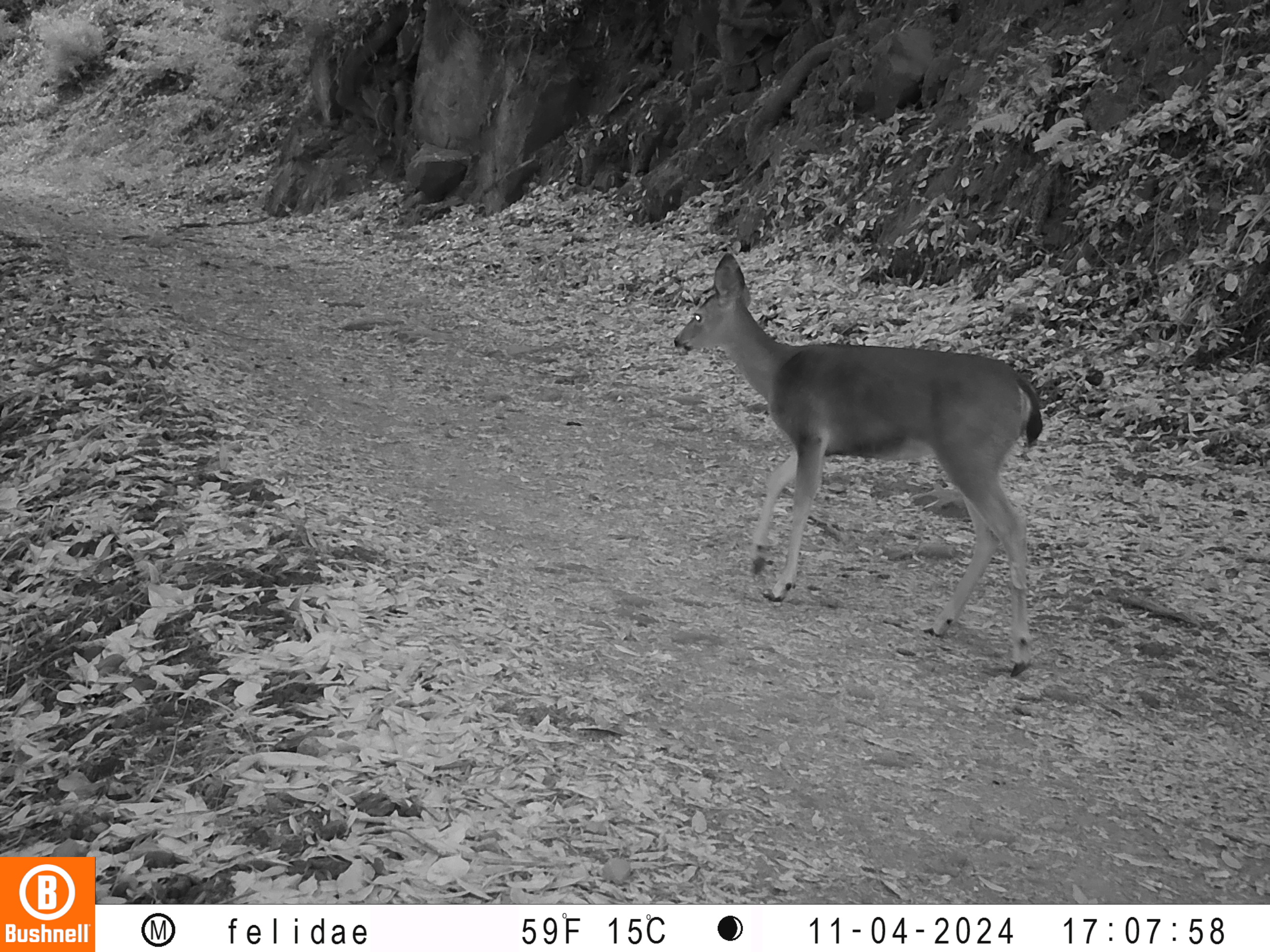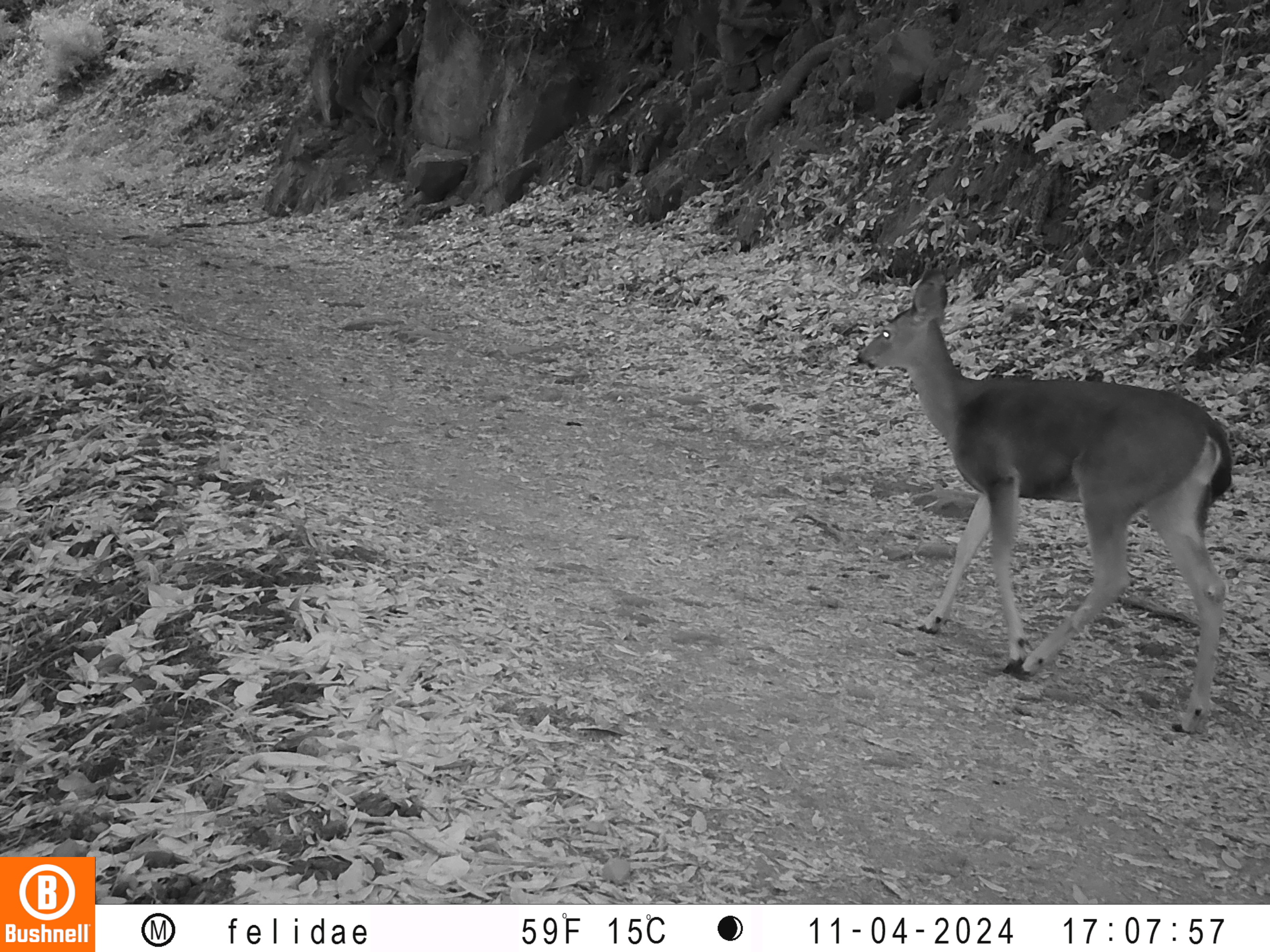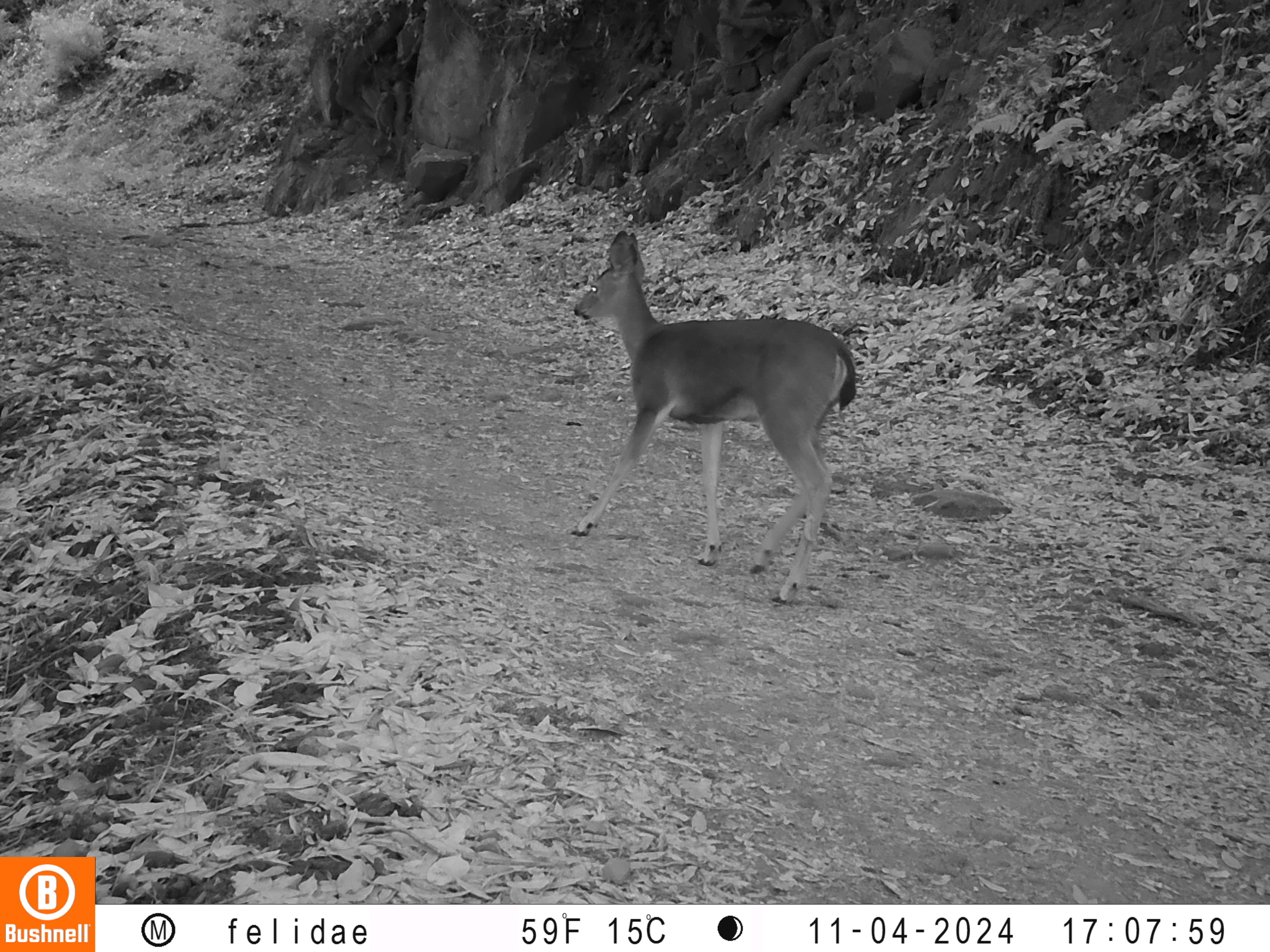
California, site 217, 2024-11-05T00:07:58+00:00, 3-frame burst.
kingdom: Animalia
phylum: Chordata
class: Mammalia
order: Artiodactyla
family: Cervidae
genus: Odocoileus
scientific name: Odocoileus hemionus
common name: mule deer